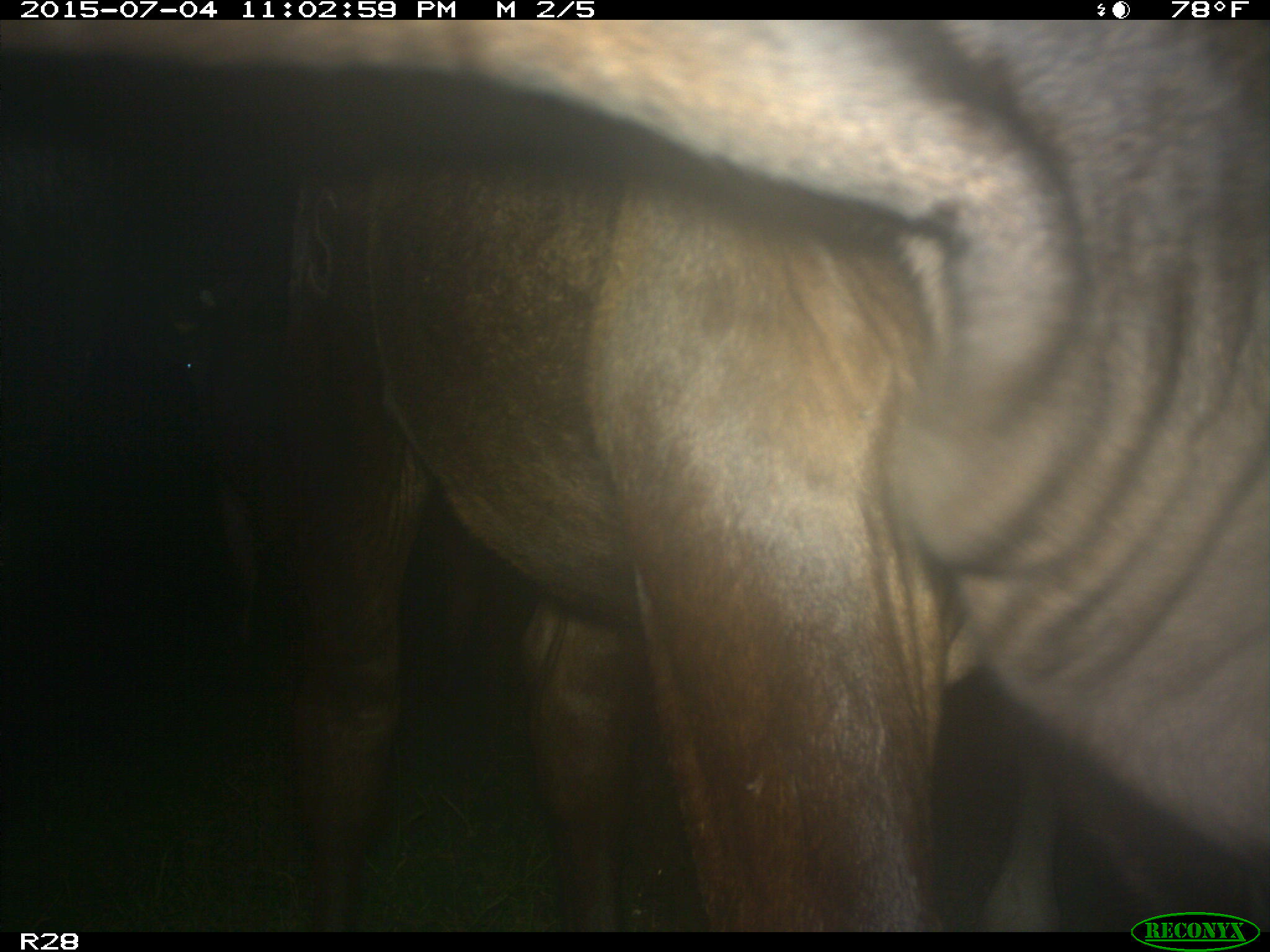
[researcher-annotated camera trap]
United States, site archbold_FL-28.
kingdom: Animalia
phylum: Chordata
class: Mammalia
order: Artiodactyla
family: Bovidae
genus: Bos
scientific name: Bos taurus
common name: domestic cow